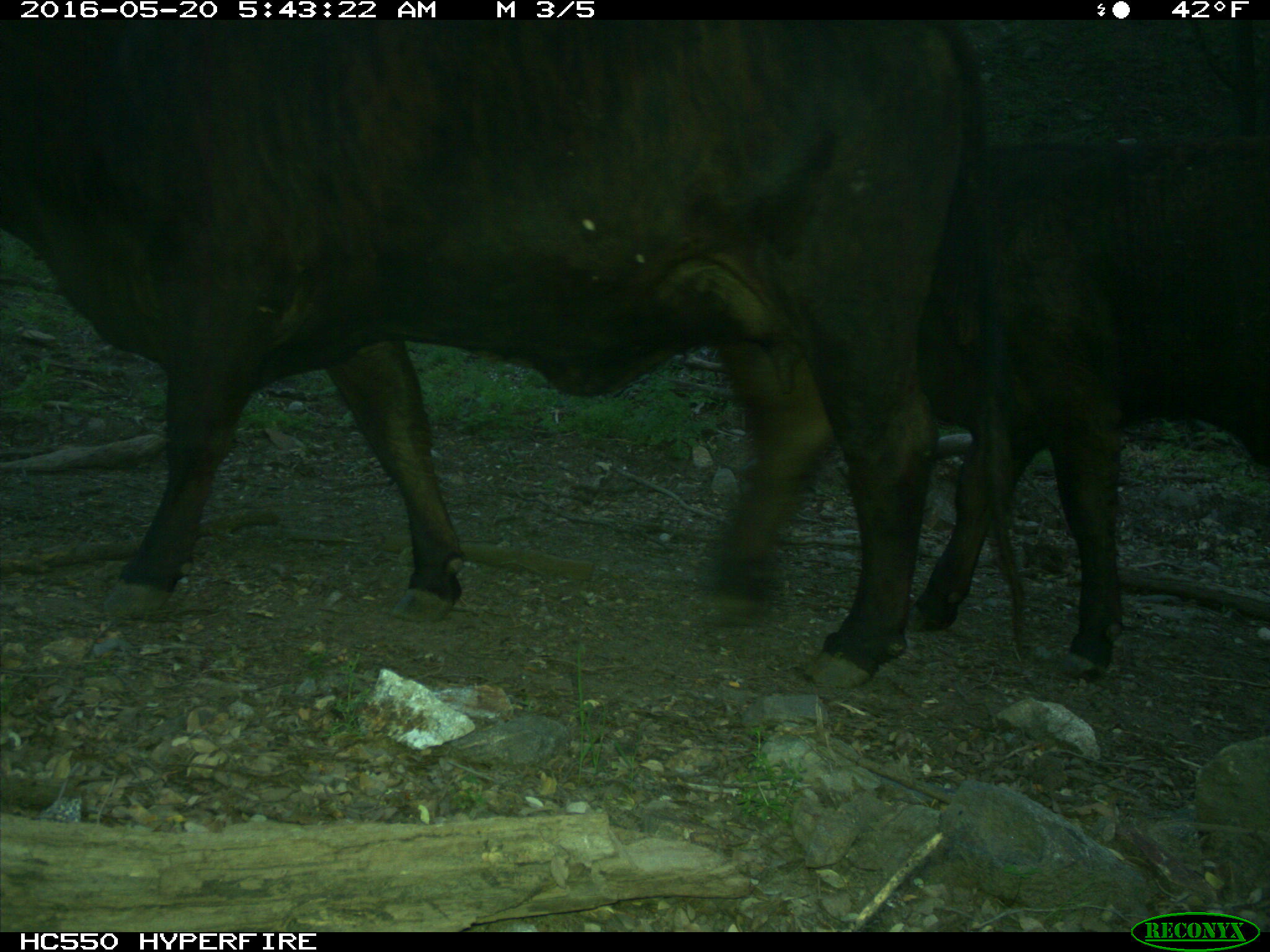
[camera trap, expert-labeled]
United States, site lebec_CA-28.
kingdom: Animalia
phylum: Chordata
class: Mammalia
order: Artiodactyla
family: Bovidae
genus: Bos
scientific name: Bos taurus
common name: domestic cow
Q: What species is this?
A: Bos taurus (domestic cow).